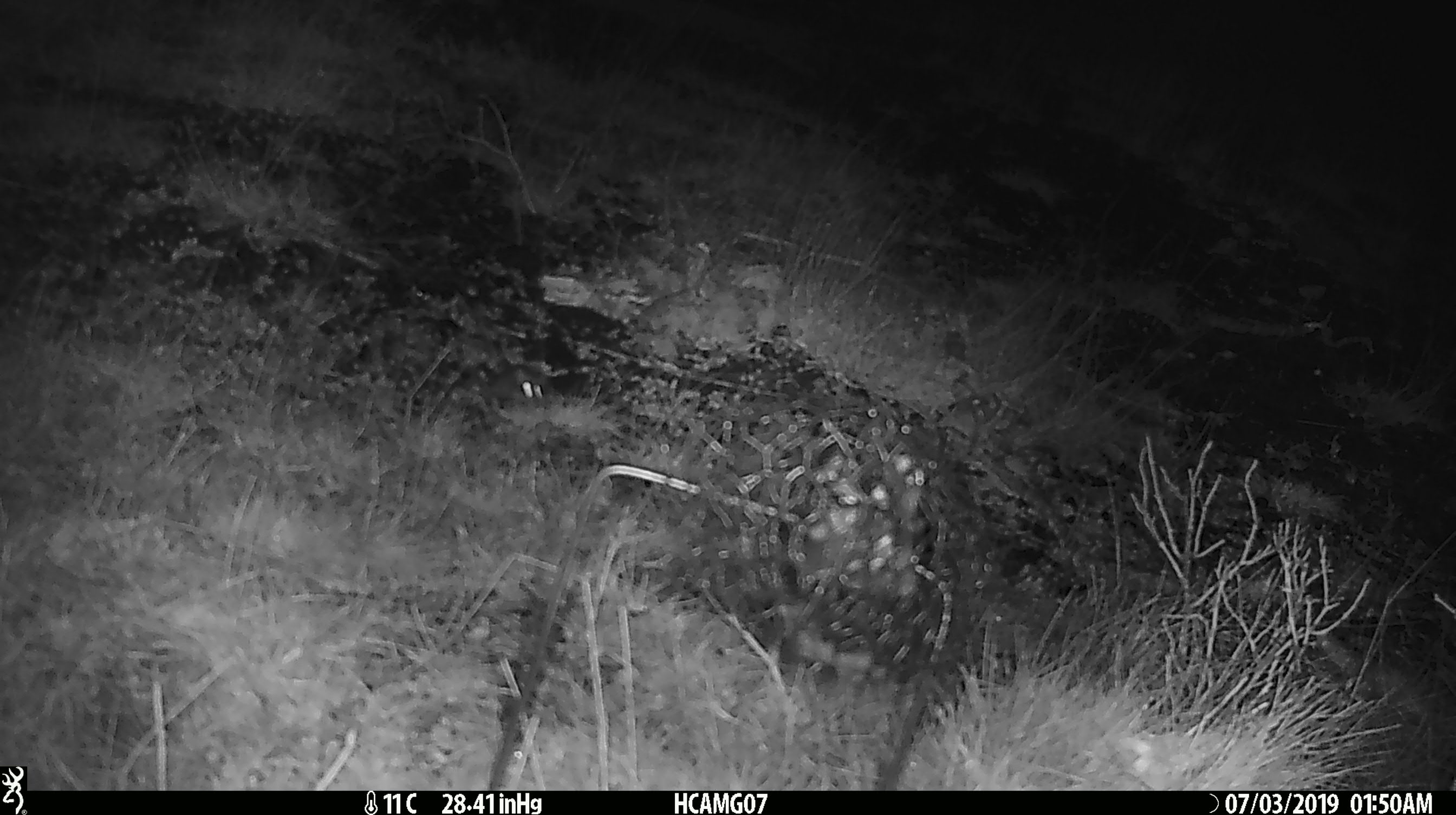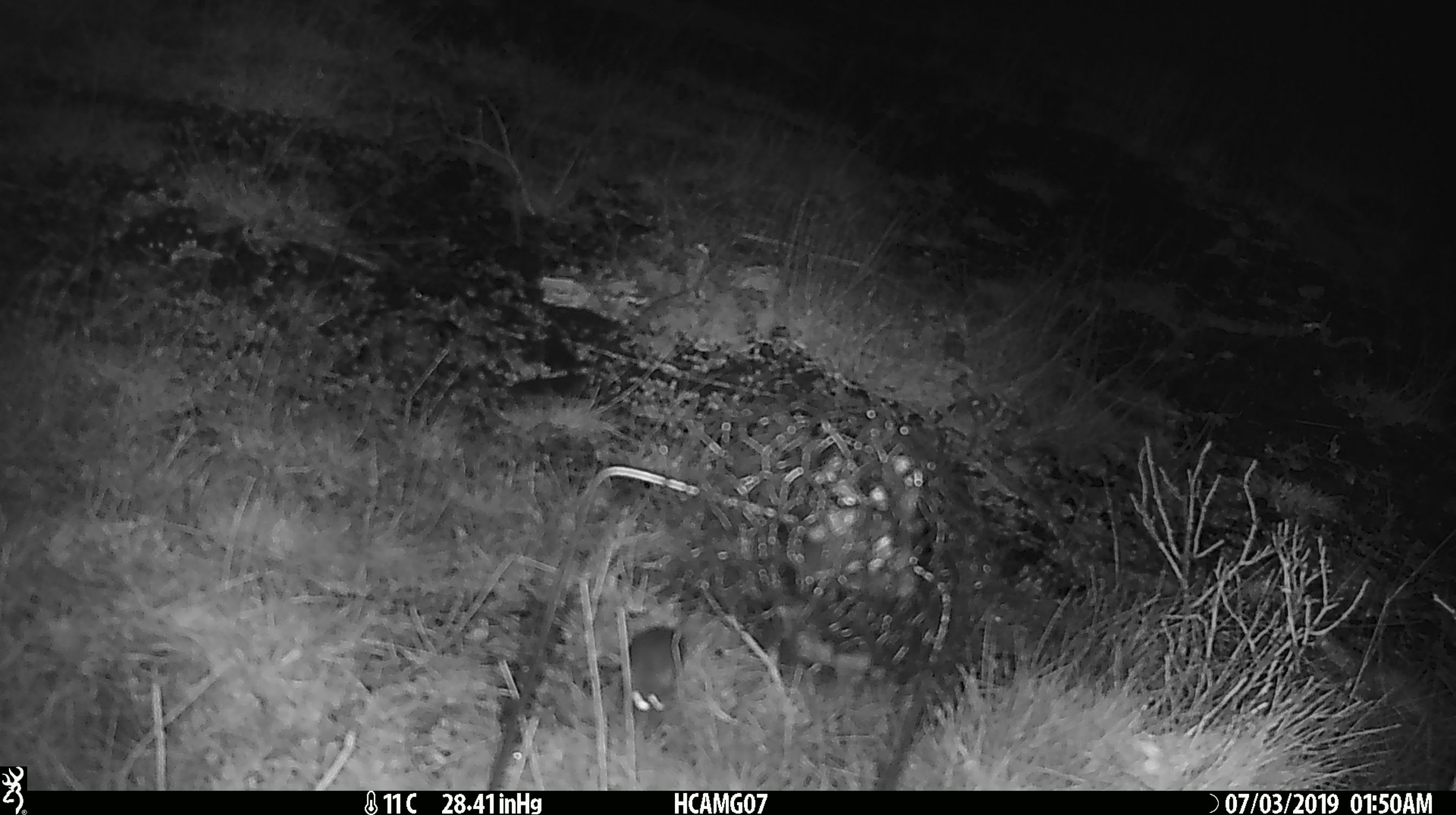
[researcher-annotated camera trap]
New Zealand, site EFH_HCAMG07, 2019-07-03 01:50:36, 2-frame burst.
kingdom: Animalia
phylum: Chordata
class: Mammalia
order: Rodentia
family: Muridae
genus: Mus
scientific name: Mus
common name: mouse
Mouse (Mus).